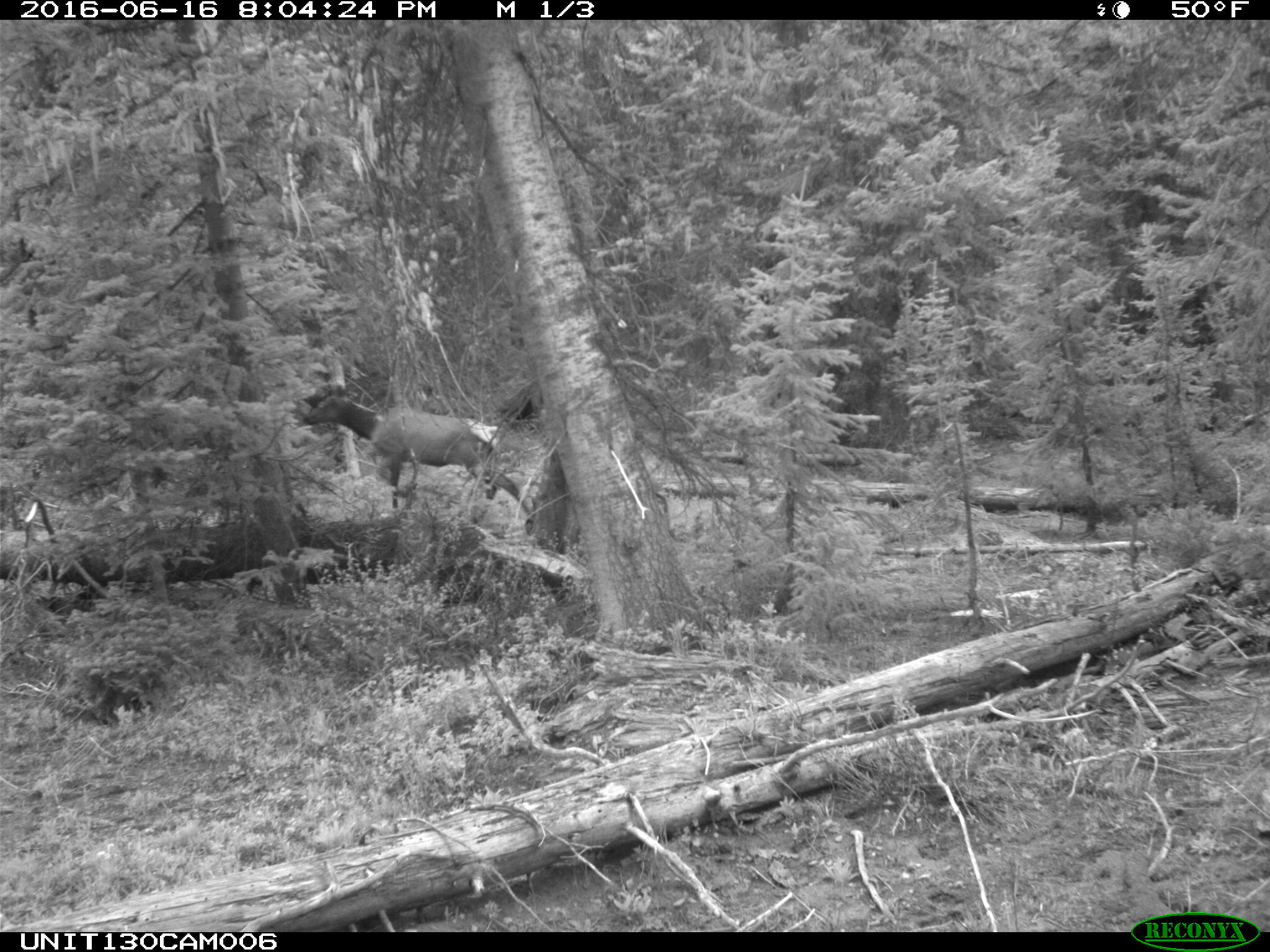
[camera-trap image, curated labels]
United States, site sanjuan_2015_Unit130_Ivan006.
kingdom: Animalia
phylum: Chordata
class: Mammalia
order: Artiodactyla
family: Cervidae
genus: Cervus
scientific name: Cervus elaphus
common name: red deer